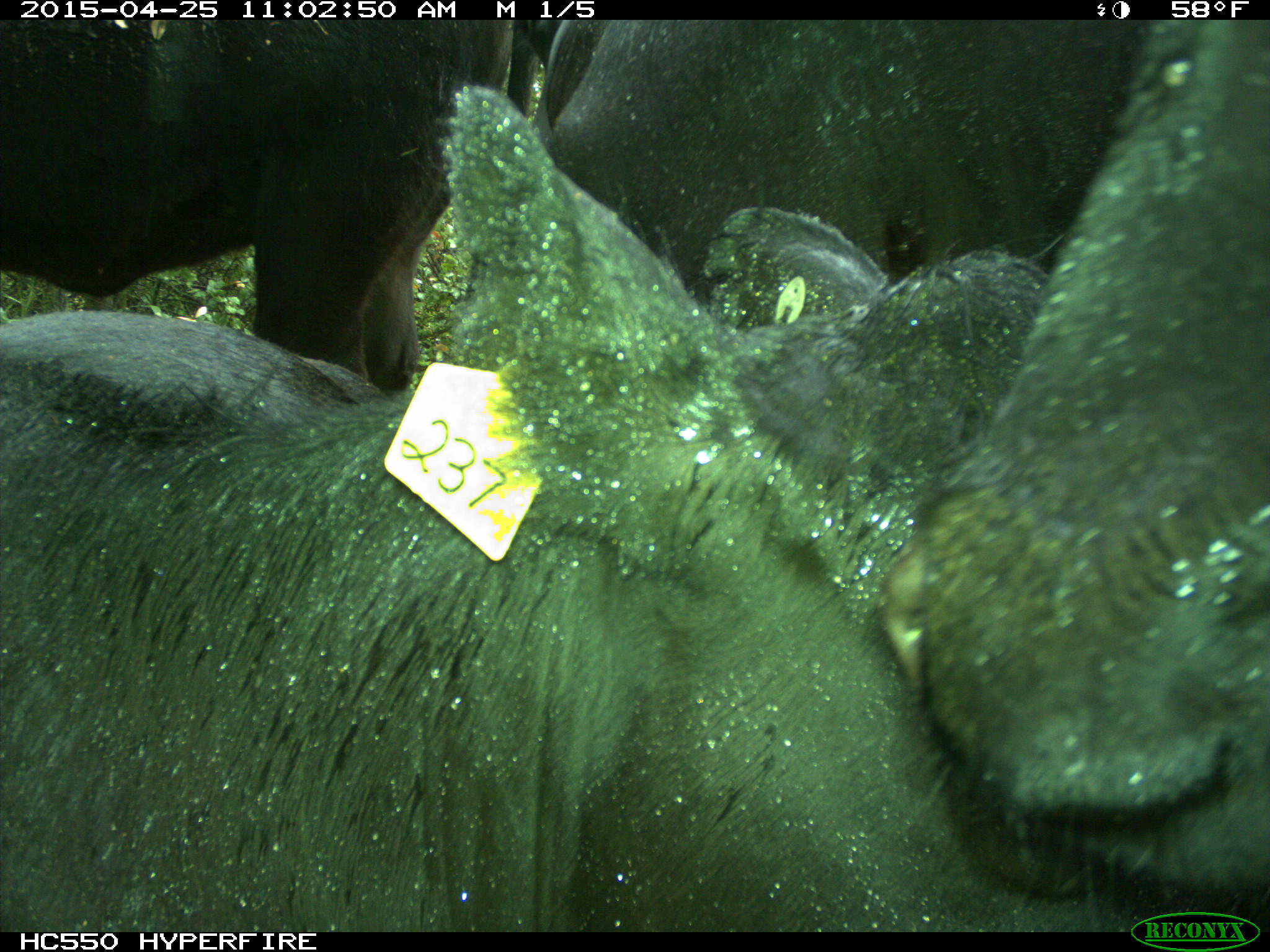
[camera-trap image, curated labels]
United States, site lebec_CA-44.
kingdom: Animalia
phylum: Chordata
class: Mammalia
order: Artiodactyla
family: Suidae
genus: Sus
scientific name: Sus scrofa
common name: wild boar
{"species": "Sus scrofa (wild boar)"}